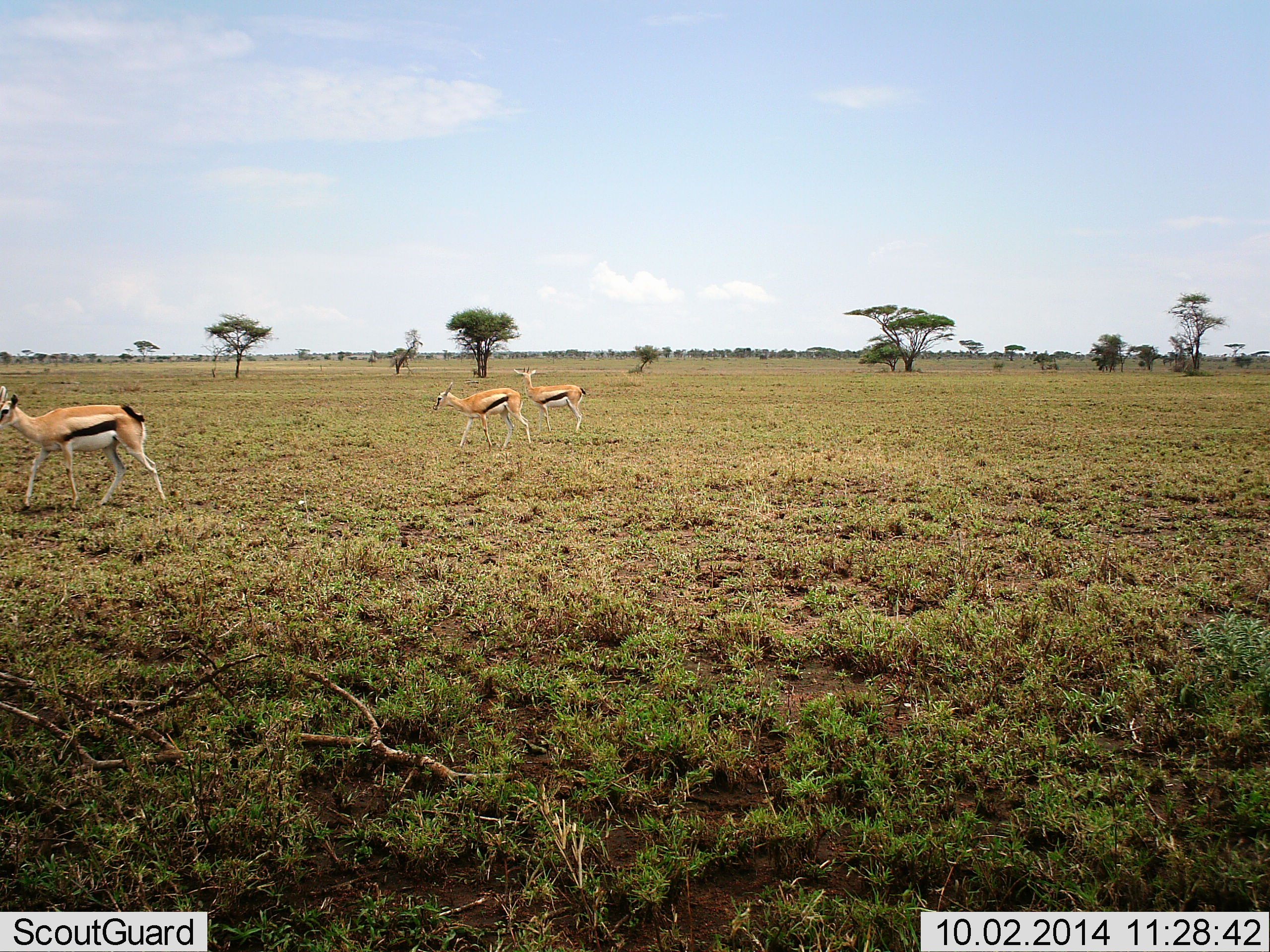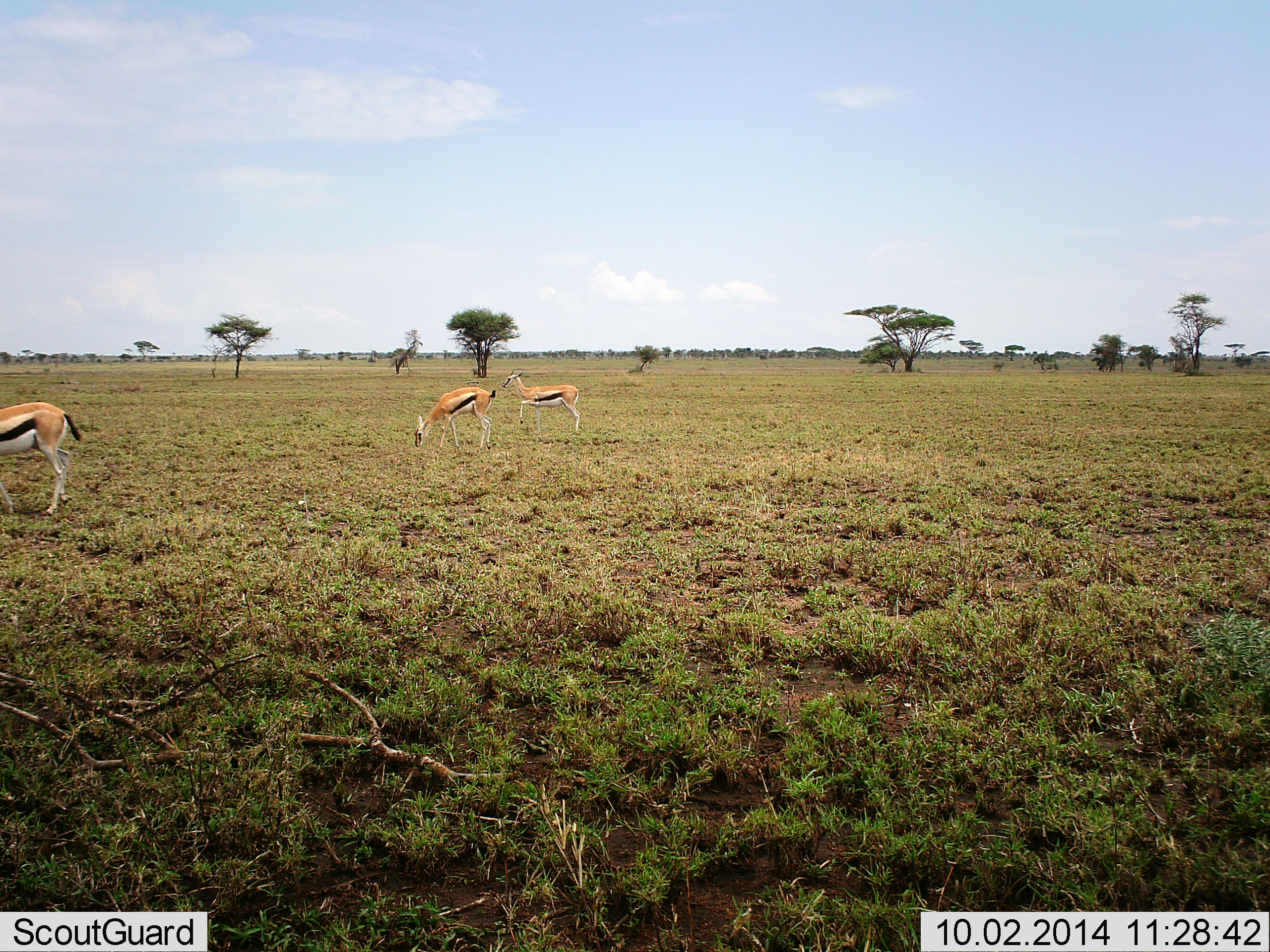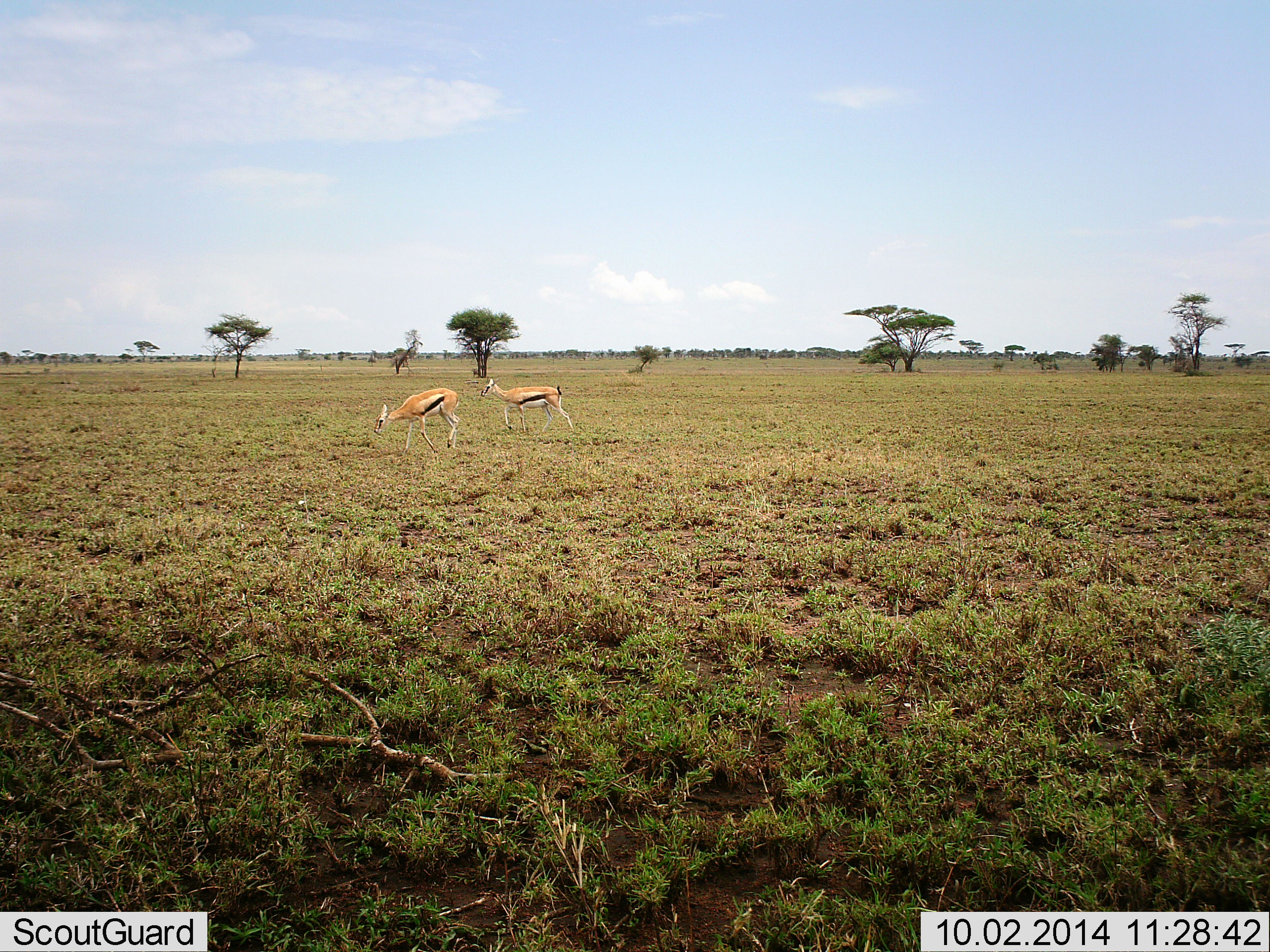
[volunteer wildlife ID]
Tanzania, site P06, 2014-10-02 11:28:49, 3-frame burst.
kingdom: Animalia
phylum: Chordata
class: Mammalia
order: Artiodactyla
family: Bovidae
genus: Eudorcas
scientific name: Eudorcas thomsonii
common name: thomson's gazelle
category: gazellethomsons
Gazellethomsons (thomson's gazelle) (Eudorcas thomsonii), count 3. Behavior (volunteer vote fractions): standing 30%, resting 10%, moving 50%, interacting 0%. Young present (vote fraction): 0%. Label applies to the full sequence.